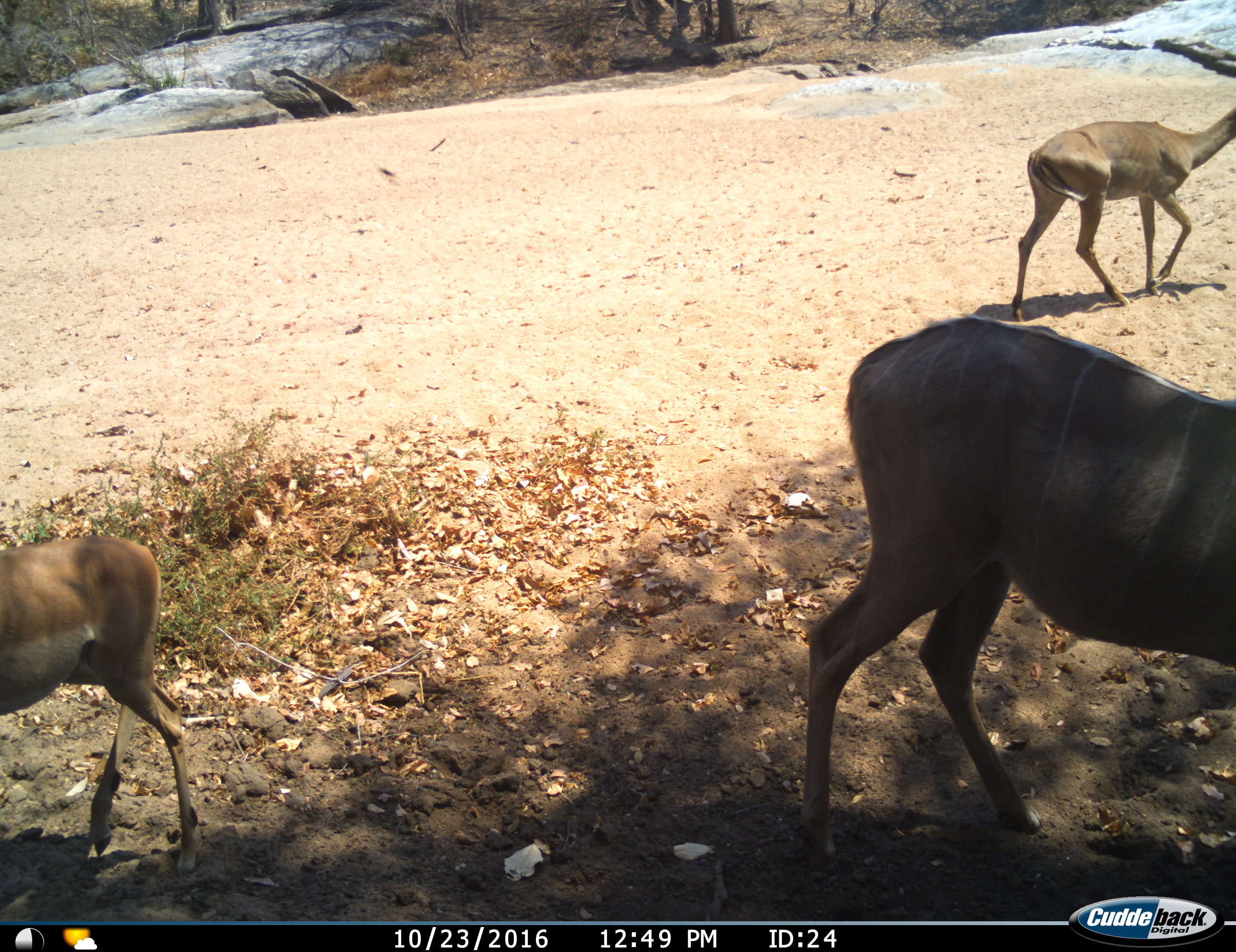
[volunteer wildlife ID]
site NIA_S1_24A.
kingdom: Animalia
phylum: Chordata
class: Mammalia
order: Artiodactyla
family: Bovidae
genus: Aepyceros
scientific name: Aepyceros melampus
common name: impala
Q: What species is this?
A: Impala (Aepyceros melampus).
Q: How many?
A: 2.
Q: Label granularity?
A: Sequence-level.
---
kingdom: Animalia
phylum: Chordata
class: Mammalia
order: Artiodactyla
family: Bovidae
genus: Tragelaphus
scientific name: Tragelaphus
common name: kudu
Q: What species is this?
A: Kudu (Tragelaphus).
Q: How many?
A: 1.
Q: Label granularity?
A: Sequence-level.